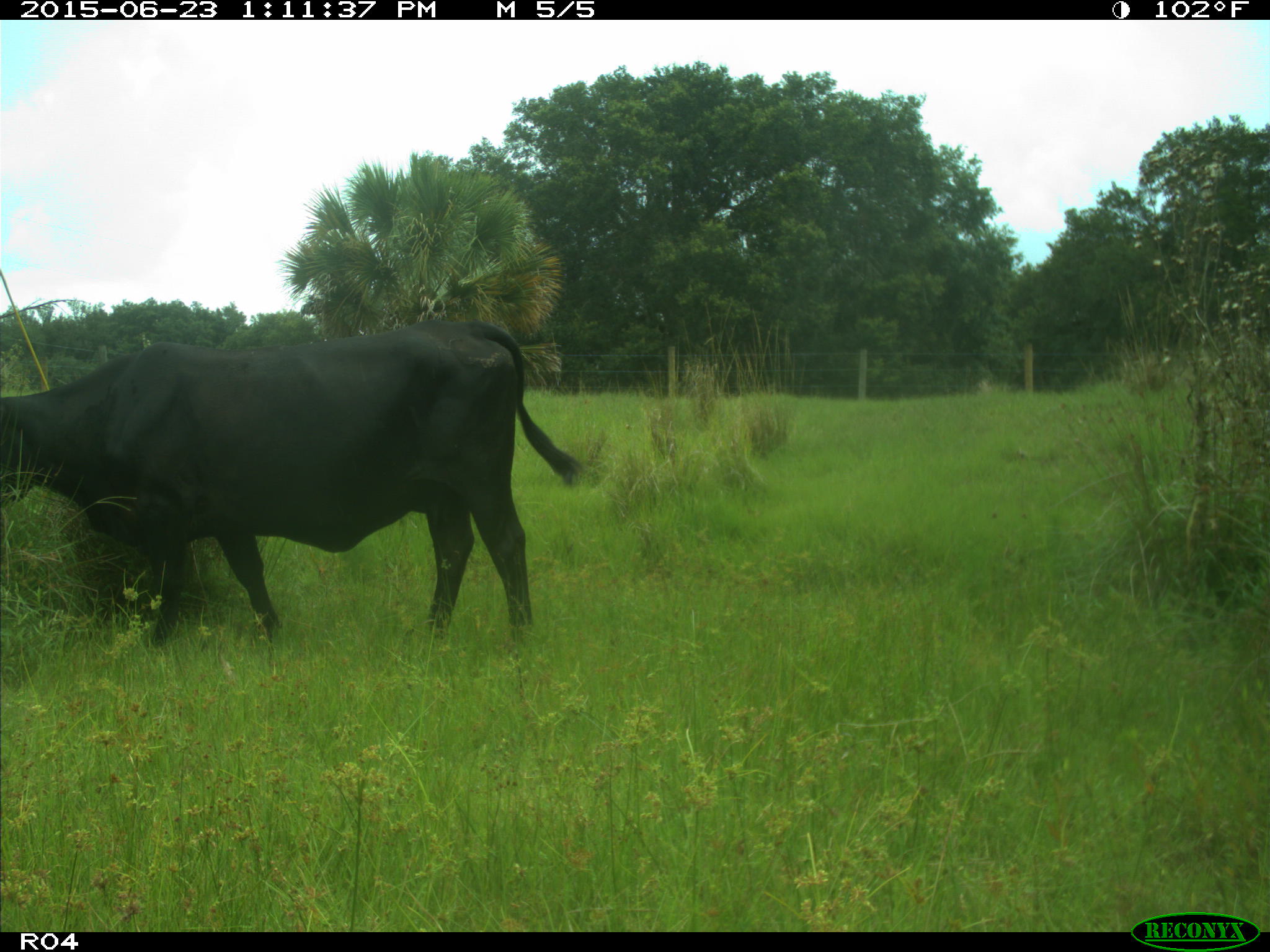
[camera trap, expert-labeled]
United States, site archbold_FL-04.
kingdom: Animalia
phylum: Chordata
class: Mammalia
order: Artiodactyla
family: Bovidae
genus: Bos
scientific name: Bos taurus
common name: domestic cow